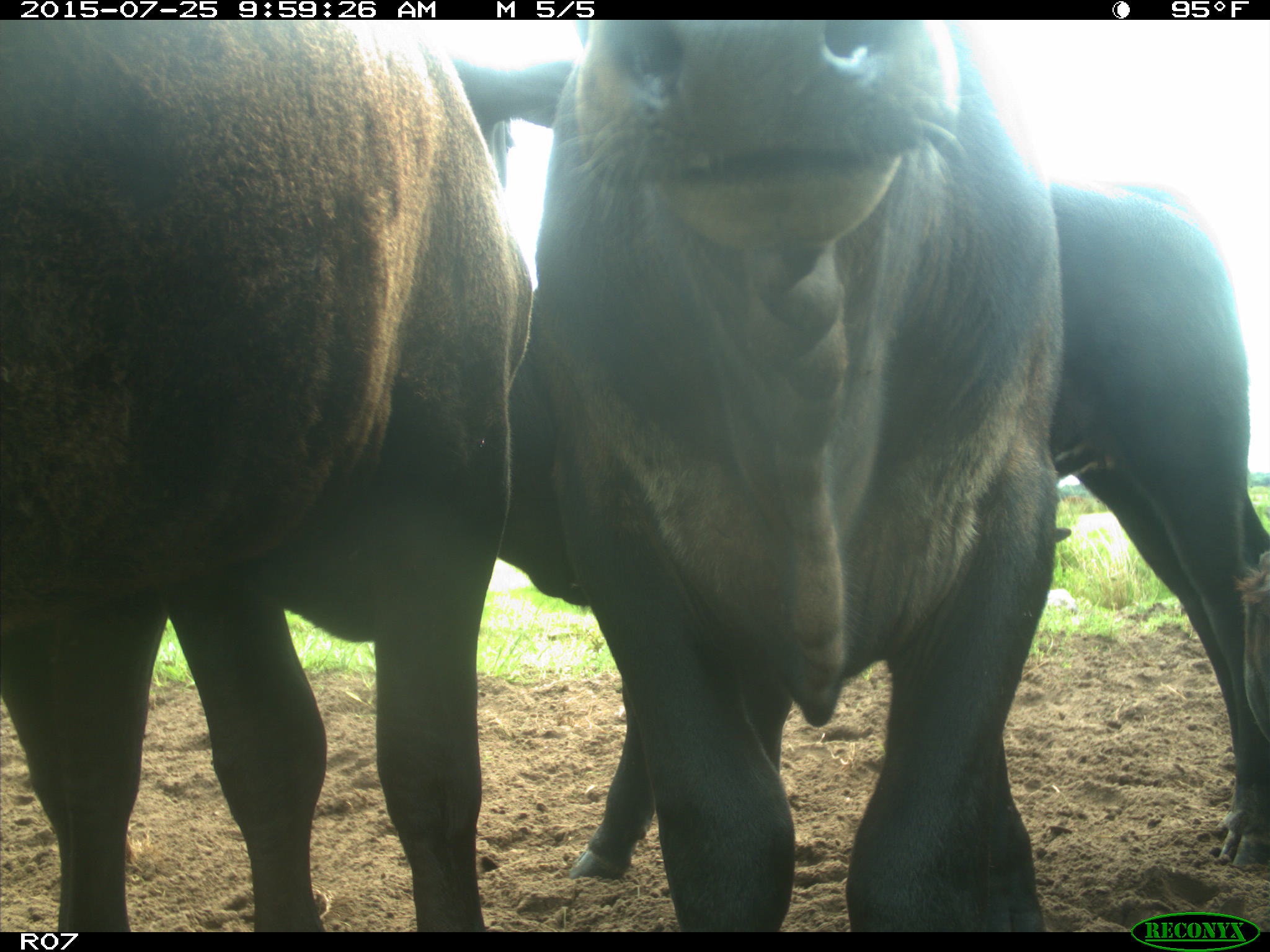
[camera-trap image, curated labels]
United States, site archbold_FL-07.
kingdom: Animalia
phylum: Chordata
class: Mammalia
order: Artiodactyla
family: Bovidae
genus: Bos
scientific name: Bos taurus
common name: domestic cow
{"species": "Bos taurus (domestic cow)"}